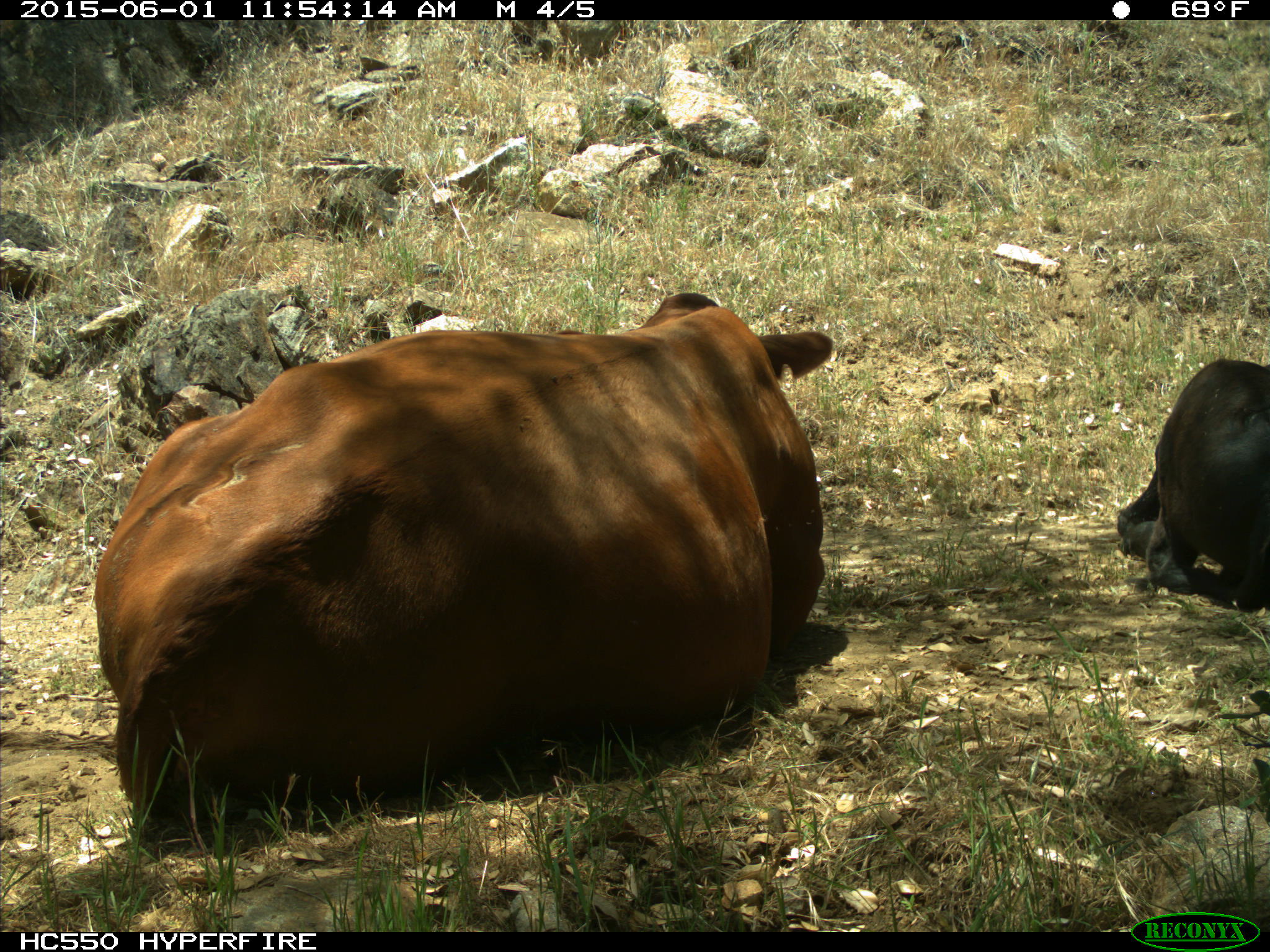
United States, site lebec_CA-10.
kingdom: Animalia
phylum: Chordata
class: Mammalia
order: Artiodactyla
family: Bovidae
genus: Bos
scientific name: Bos taurus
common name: domestic cow